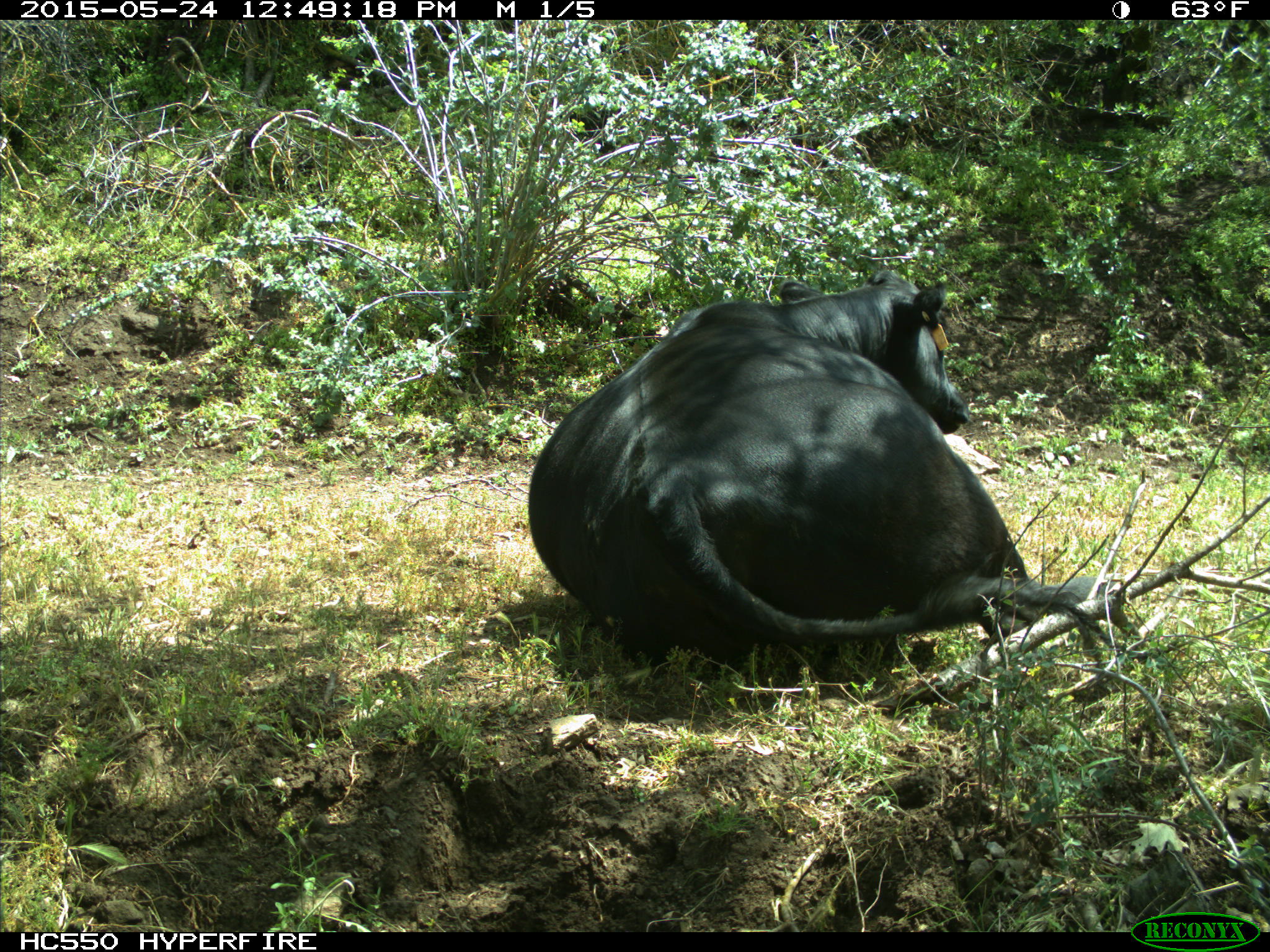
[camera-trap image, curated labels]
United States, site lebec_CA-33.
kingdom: Animalia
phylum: Chordata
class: Mammalia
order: Artiodactyla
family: Bovidae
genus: Bos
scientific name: Bos taurus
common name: domestic cow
Bos taurus (domestic cow).